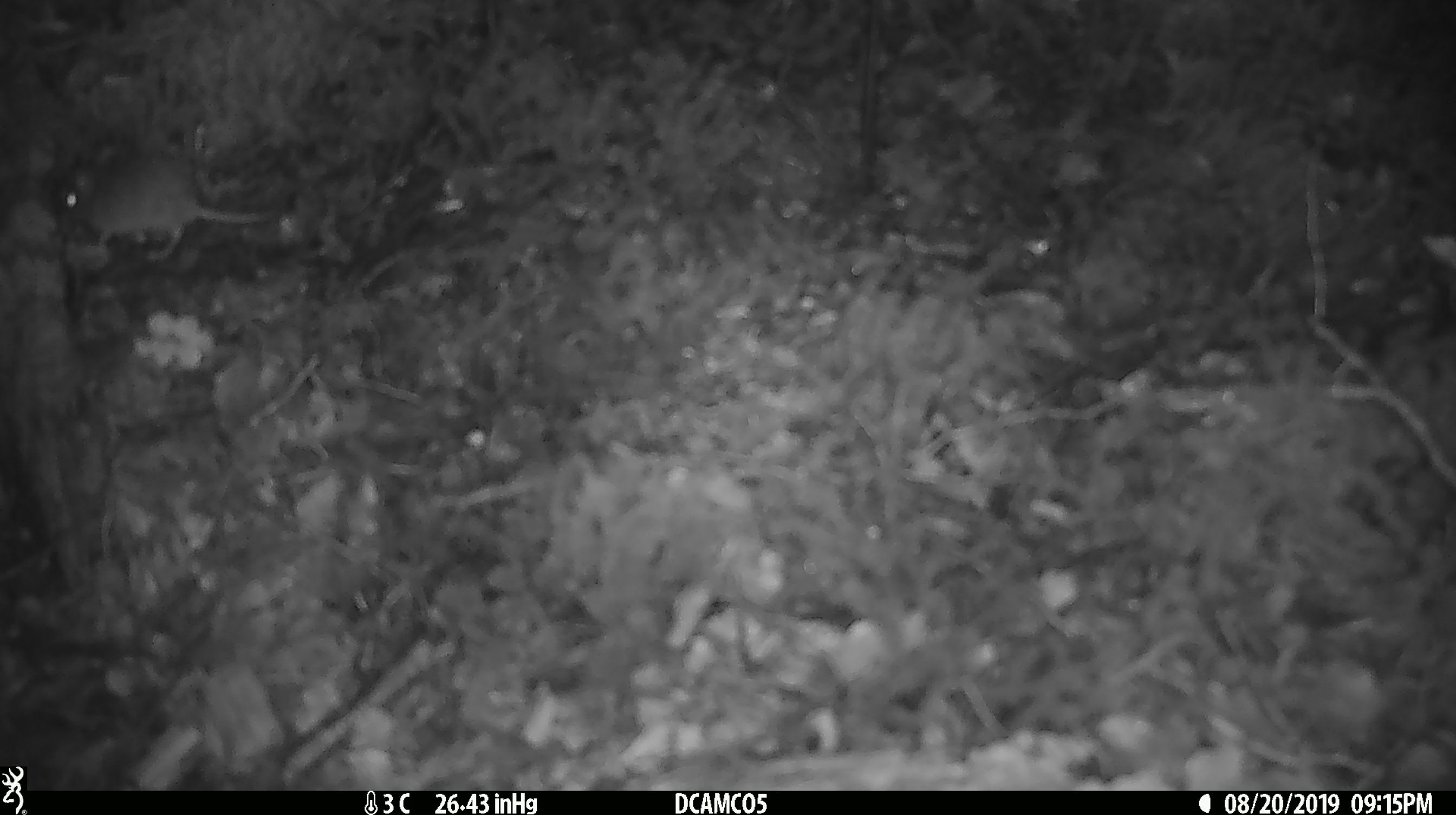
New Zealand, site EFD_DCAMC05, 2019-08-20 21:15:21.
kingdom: Animalia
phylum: Chordata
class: Mammalia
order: Rodentia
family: Muridae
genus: Mus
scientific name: Mus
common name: mouse